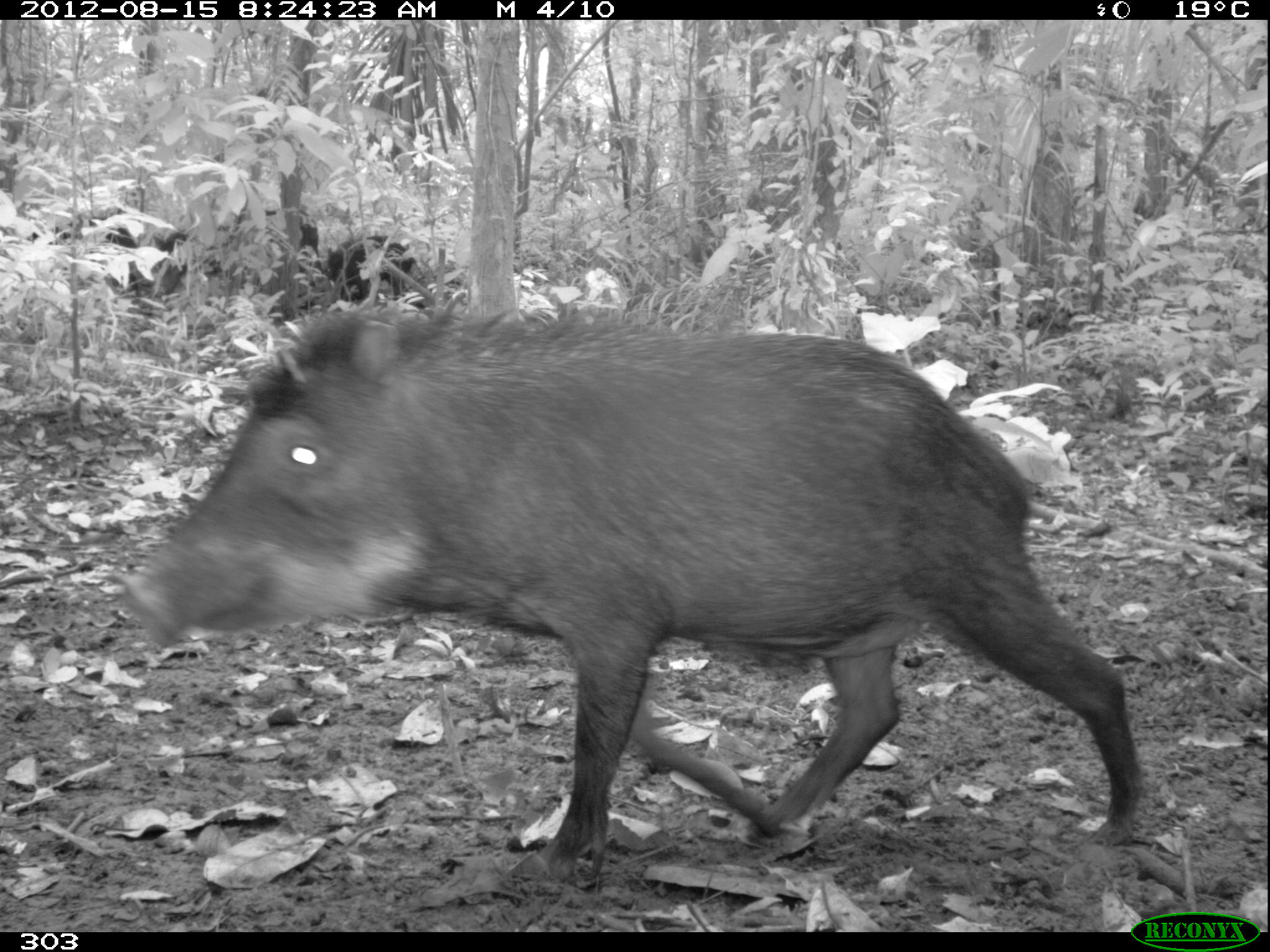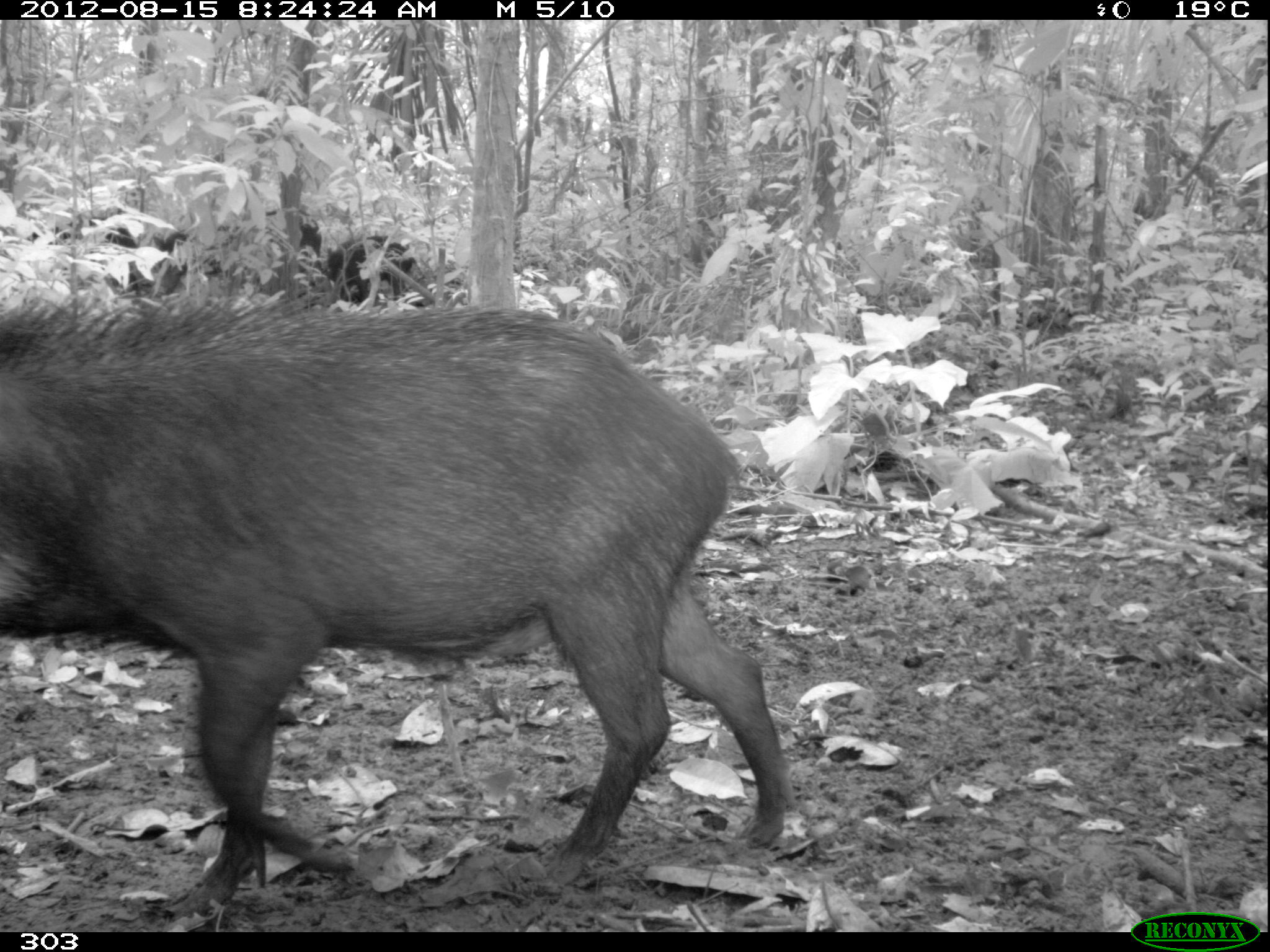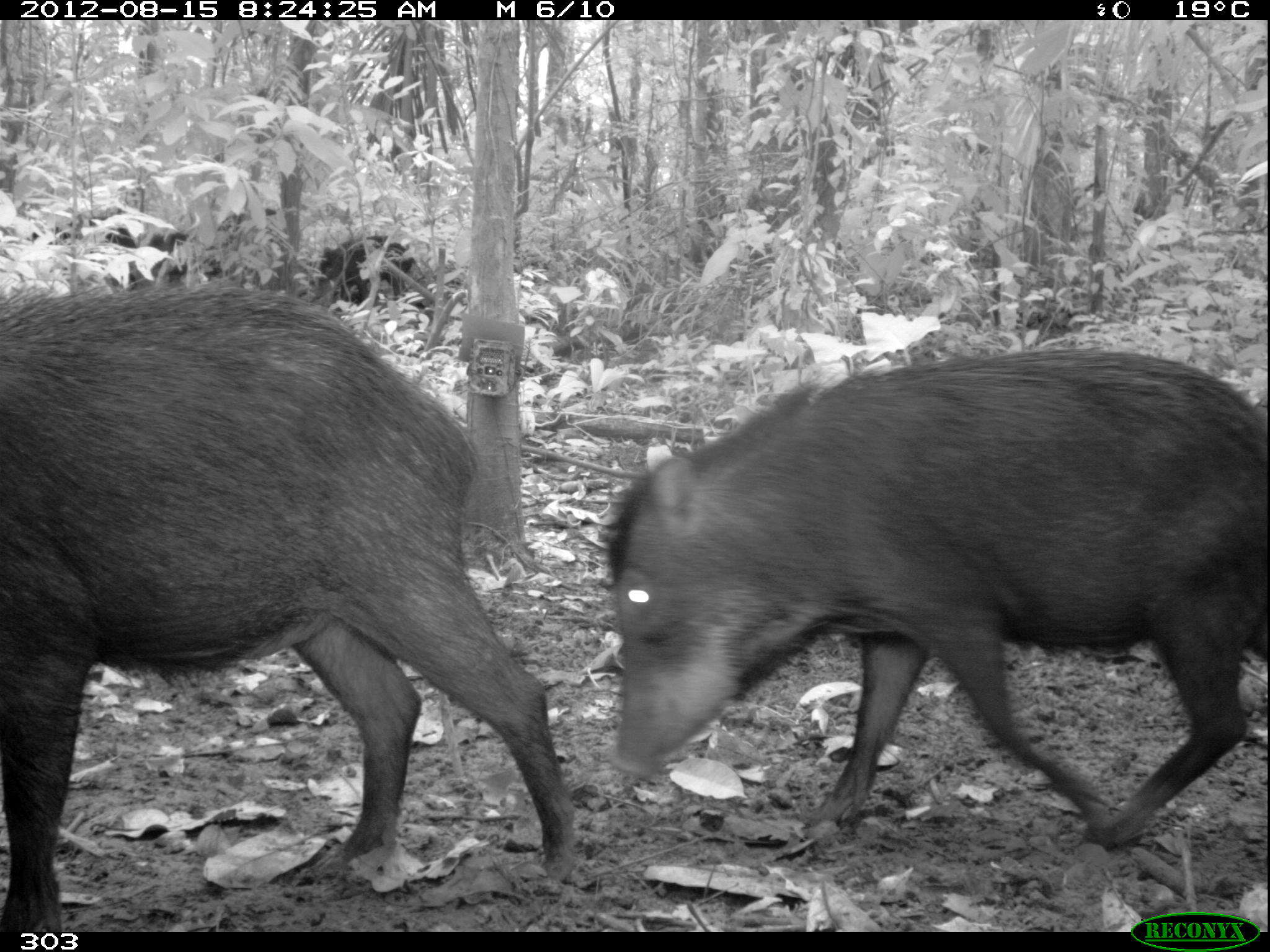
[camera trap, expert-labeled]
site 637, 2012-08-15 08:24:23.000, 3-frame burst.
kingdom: Animalia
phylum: Chordata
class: Mammalia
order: Artiodactyla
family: Tayassuidae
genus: Tayassu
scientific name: Tayassu pecari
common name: white-lipped peccary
Tayassu pecari (white-lipped peccary).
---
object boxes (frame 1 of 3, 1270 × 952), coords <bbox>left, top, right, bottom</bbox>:
tayassu pecari: <bbox>122, 306, 1143, 882</bbox>; <bbox>151, 211, 324, 292</bbox>; <bbox>23, 214, 150, 300</bbox>; <bbox>325, 235, 416, 303</bbox>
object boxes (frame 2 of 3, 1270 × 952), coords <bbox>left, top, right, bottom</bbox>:
tayassu pecari: <bbox>0, 298, 790, 904</bbox>; <bbox>23, 204, 199, 300</bbox>; <bbox>203, 205, 324, 273</bbox>; <bbox>326, 233, 427, 308</bbox>